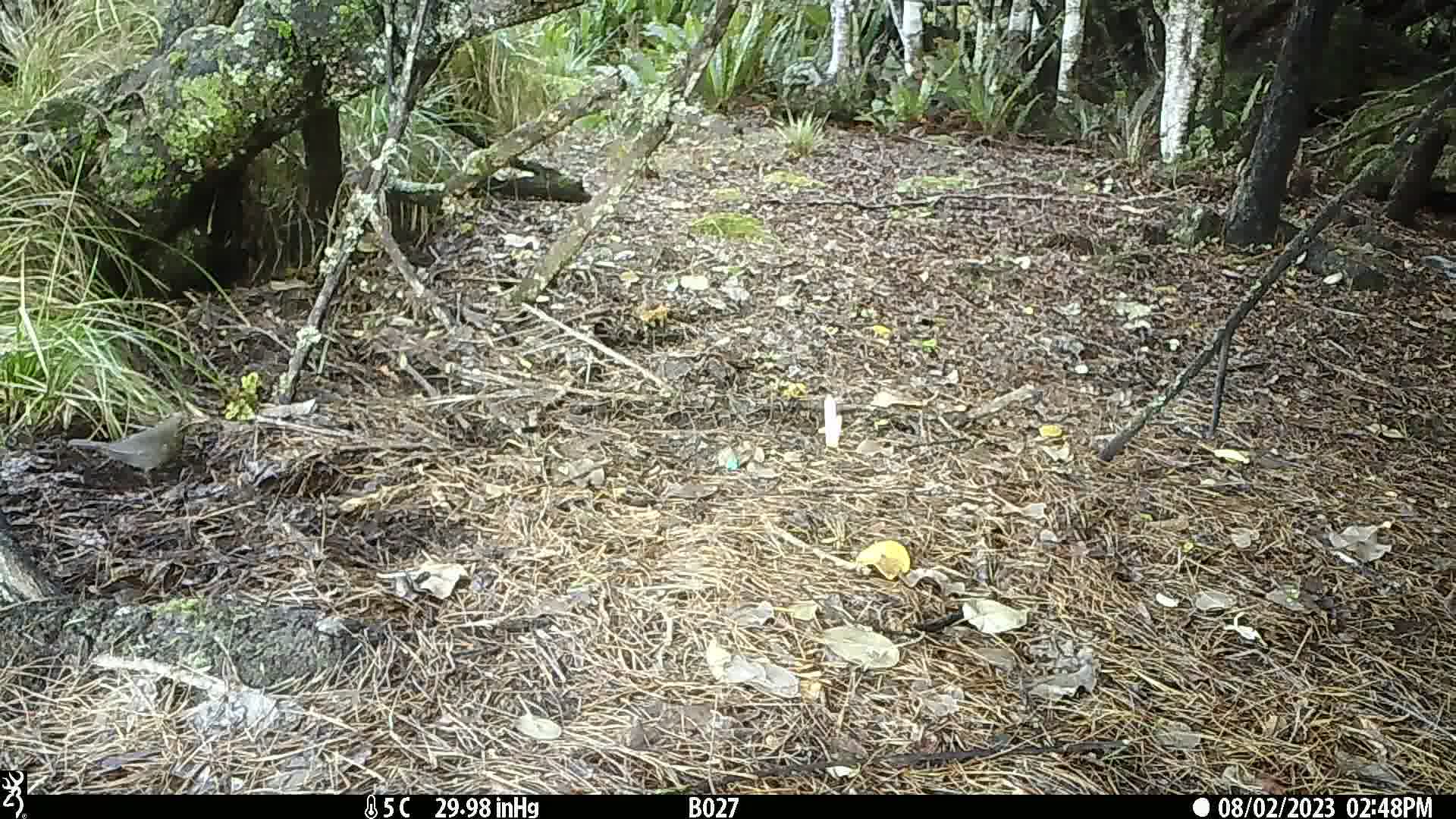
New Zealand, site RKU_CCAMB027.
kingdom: Animalia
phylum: Chordata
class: Aves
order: Passeriformes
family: Turdidae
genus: Turdus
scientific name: Turdus merula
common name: eurasian blackbird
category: blackbird